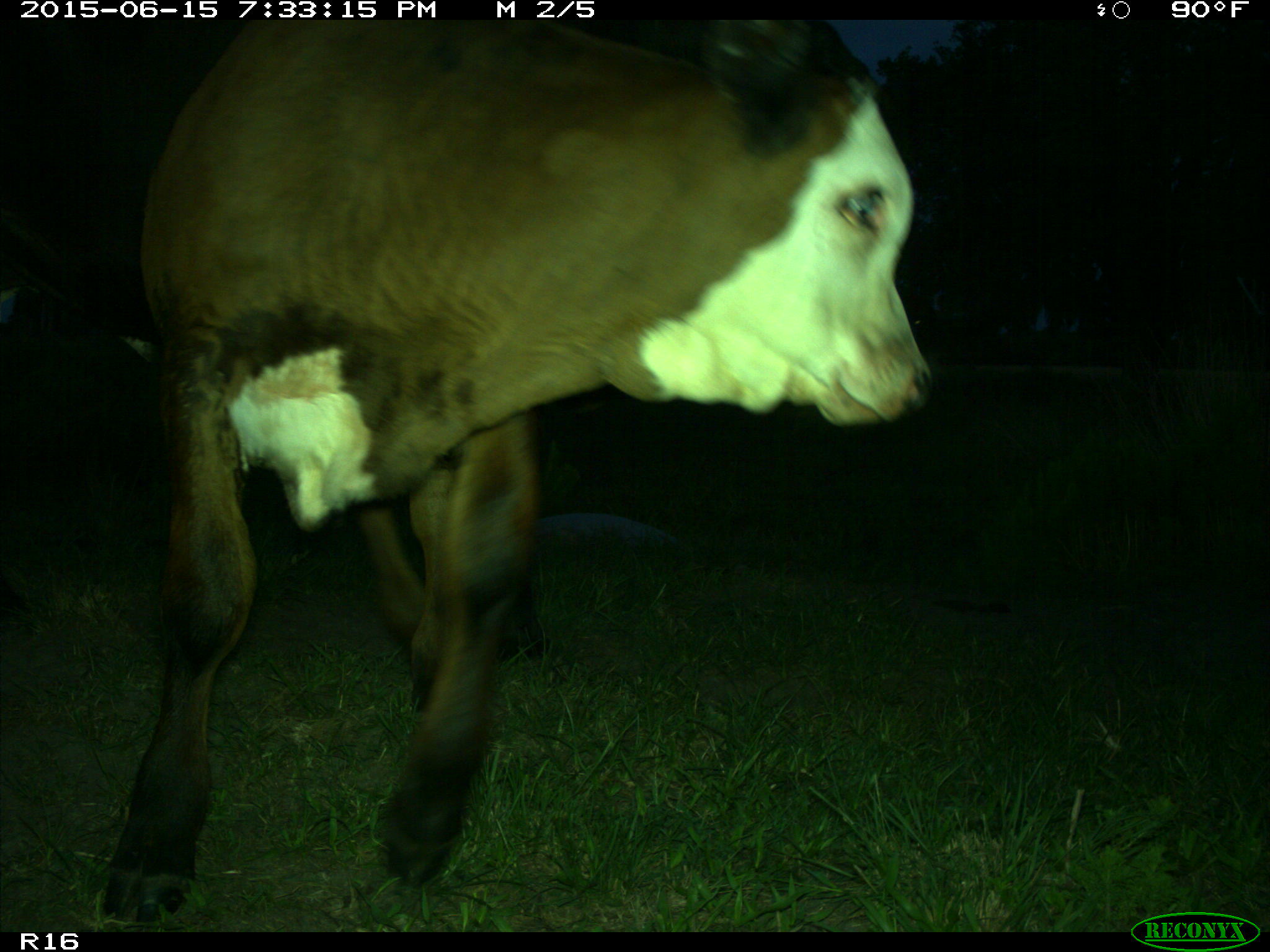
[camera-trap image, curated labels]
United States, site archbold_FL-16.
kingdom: Animalia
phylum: Chordata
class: Mammalia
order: Artiodactyla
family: Bovidae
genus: Bos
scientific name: Bos taurus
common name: domestic cow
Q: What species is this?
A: Bos taurus (domestic cow).